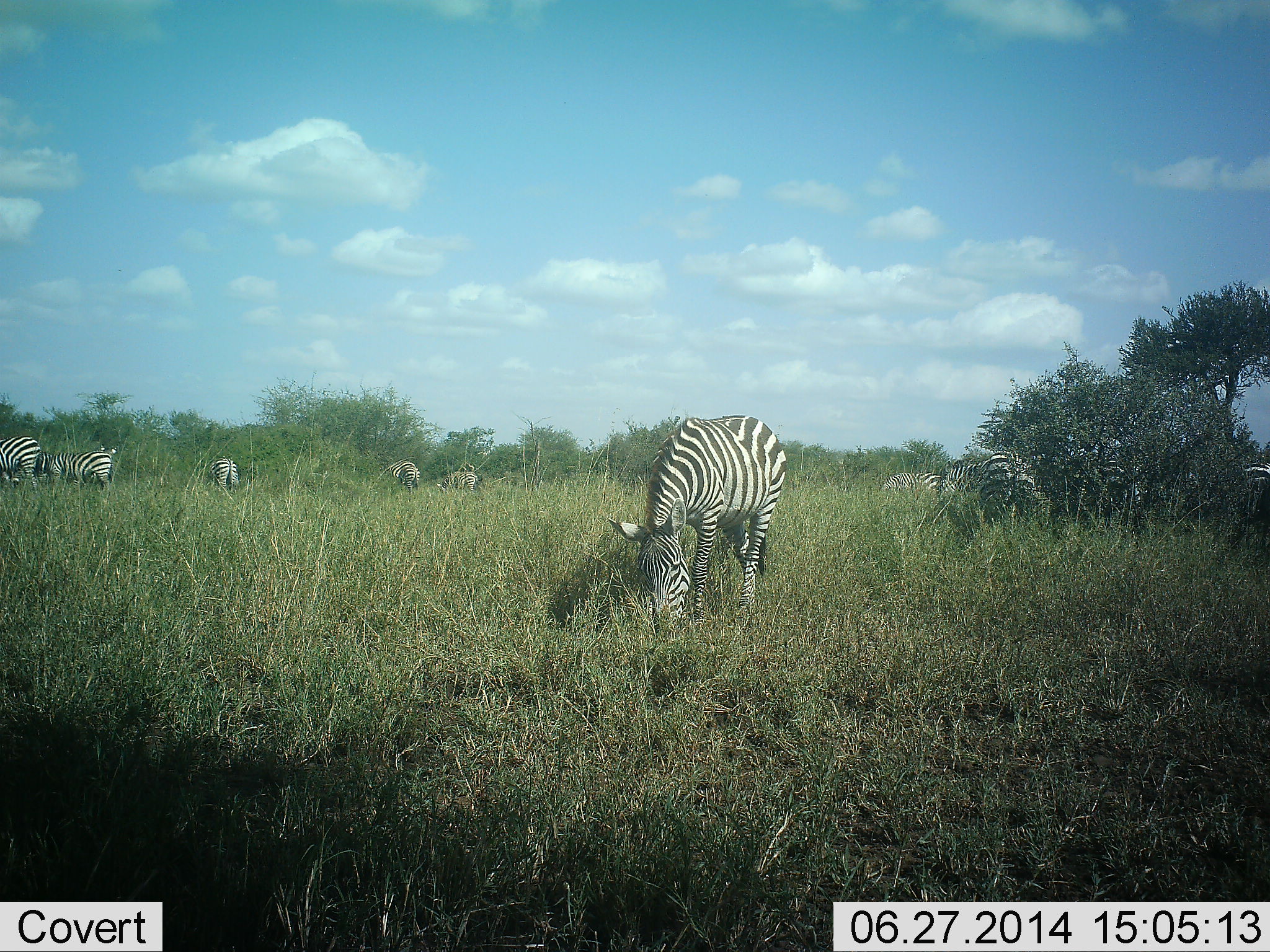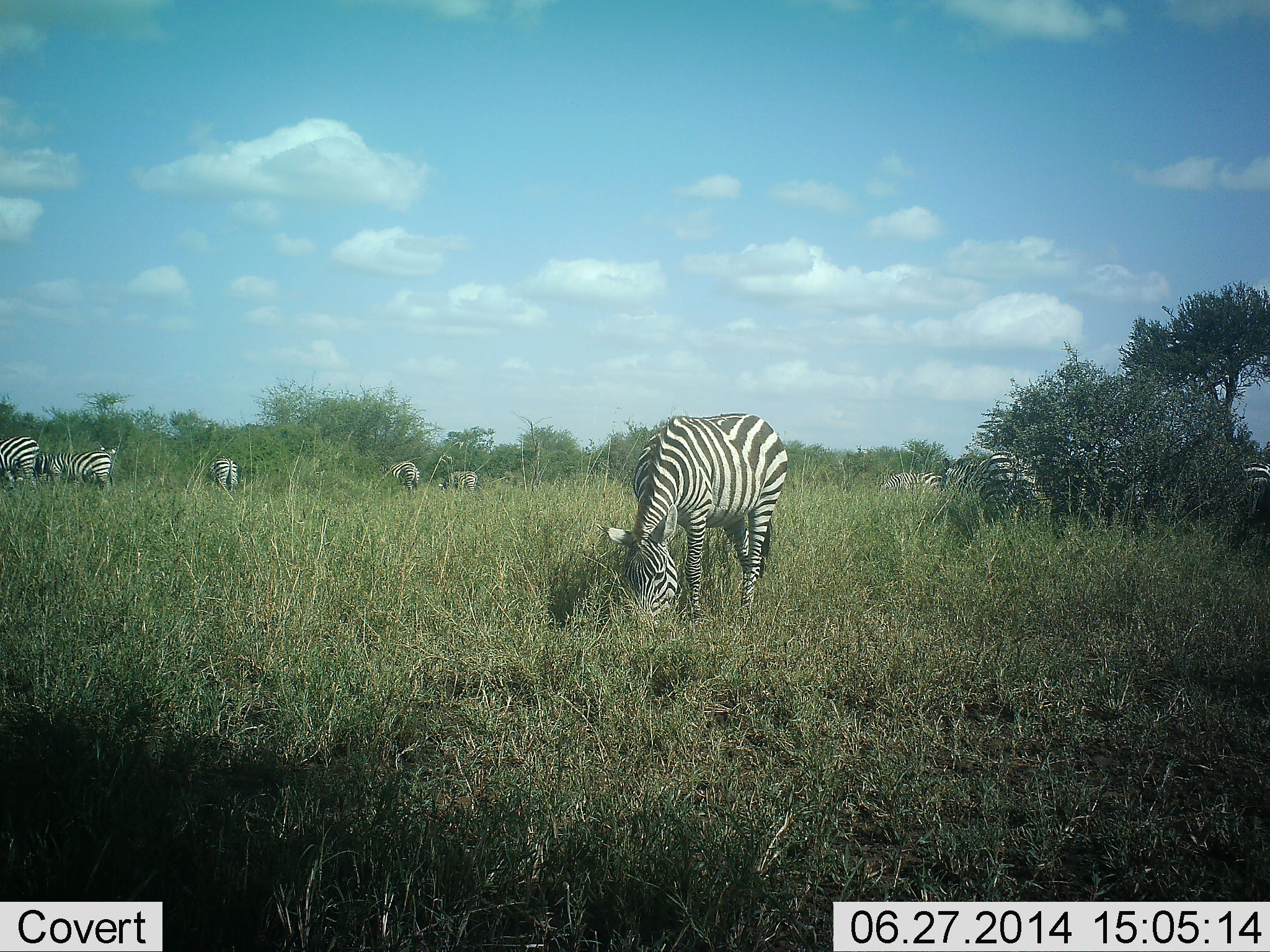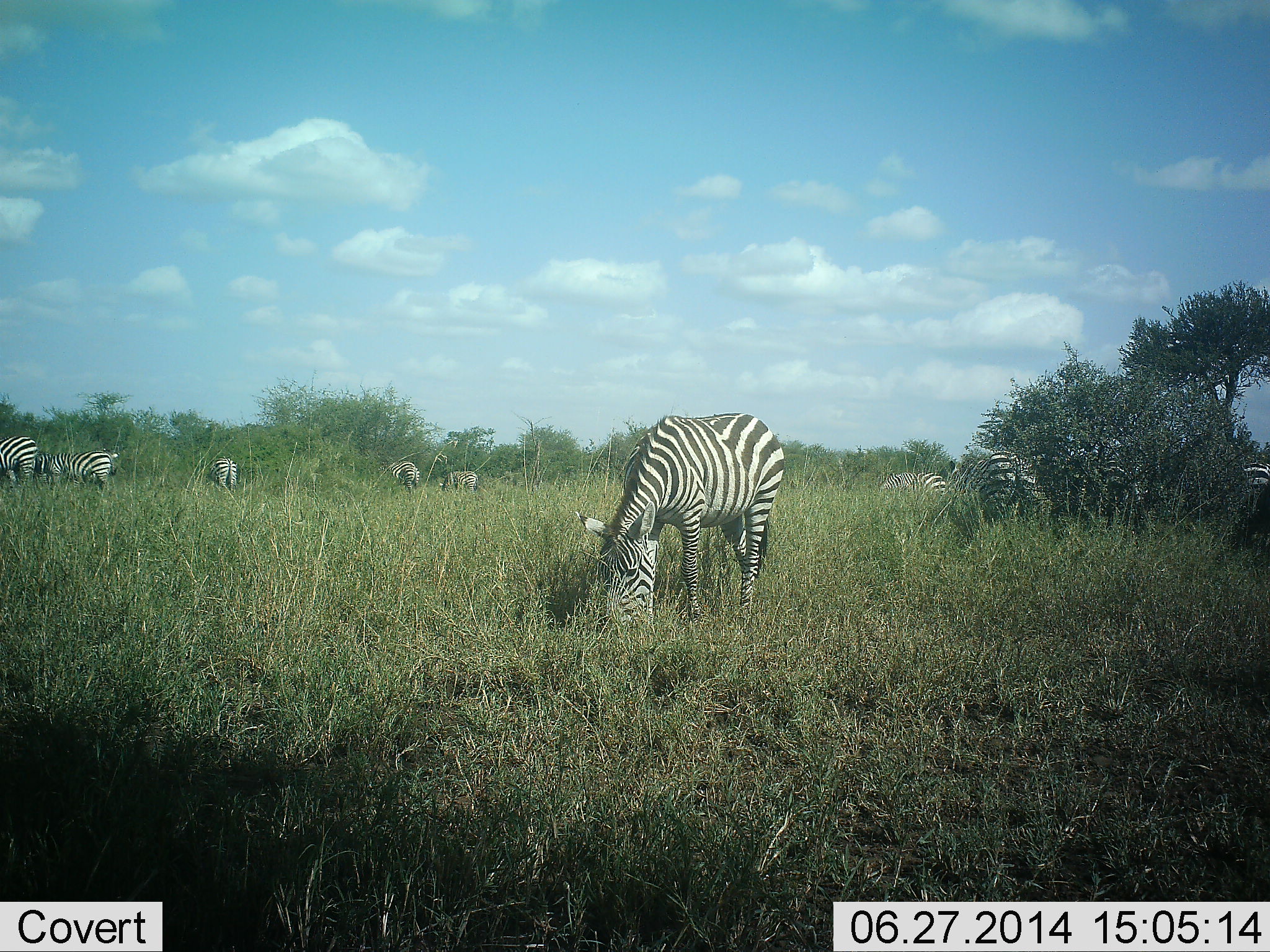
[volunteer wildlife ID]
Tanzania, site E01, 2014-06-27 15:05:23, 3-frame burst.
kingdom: Animalia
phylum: Chordata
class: Mammalia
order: Perissodactyla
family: Equidae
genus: Equus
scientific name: Equus quagga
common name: plains zebra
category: zebra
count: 10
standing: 20%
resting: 10%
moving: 10%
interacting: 10%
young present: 10%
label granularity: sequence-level